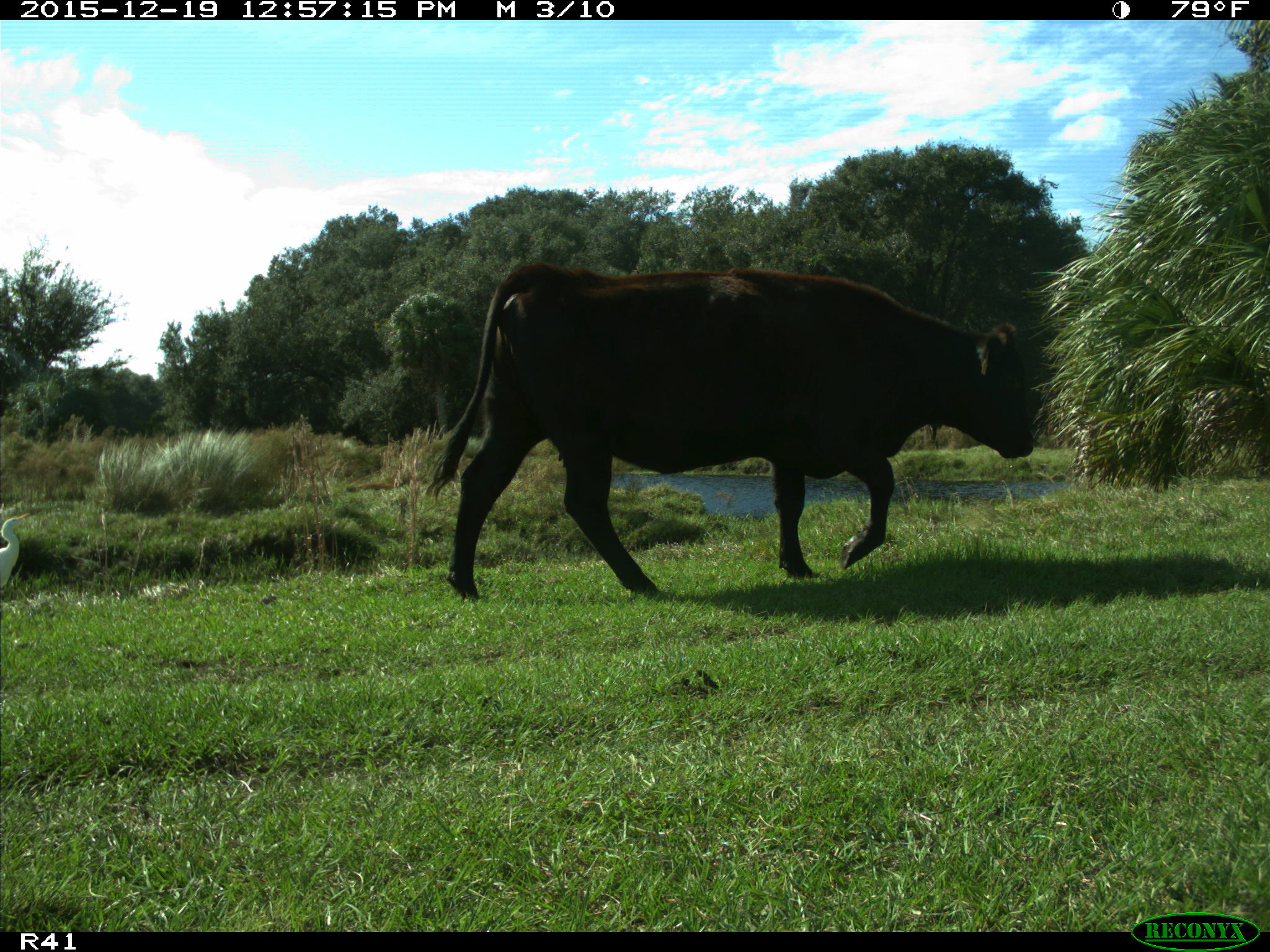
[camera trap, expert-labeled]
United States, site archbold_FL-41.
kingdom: Animalia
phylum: Chordata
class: Mammalia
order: Artiodactyla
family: Bovidae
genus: Bos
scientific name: Bos taurus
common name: domestic cow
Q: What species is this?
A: Bos taurus (domestic cow).